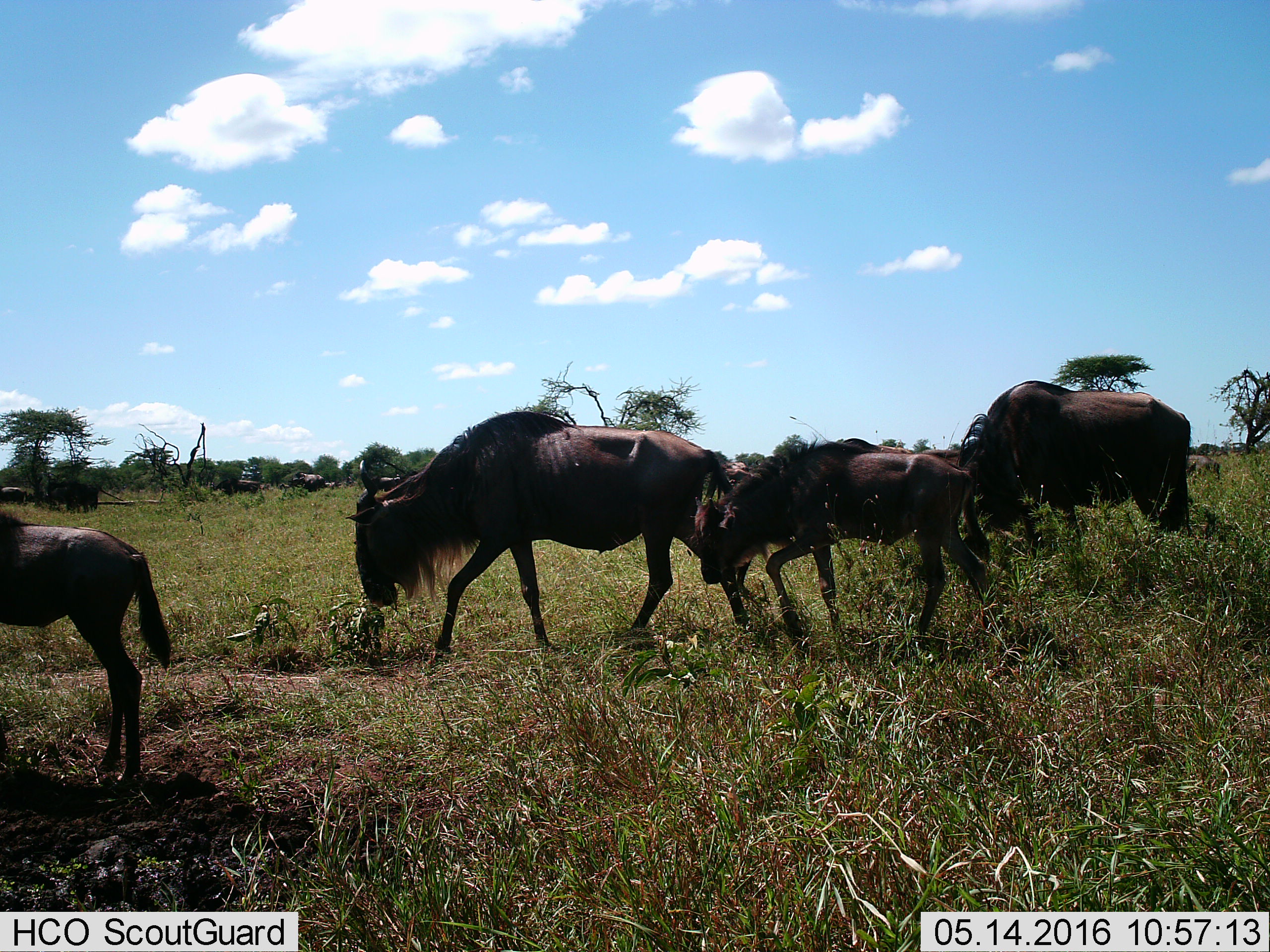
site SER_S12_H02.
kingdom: Animalia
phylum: Chordata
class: Mammalia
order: Artiodactyla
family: Bovidae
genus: Connochaetes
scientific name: Connochaetes taurinus taurinus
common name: blue wildebeest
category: wildebeestblue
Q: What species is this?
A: Wildebeestblue (blue wildebeest) (Connochaetes taurinus taurinus).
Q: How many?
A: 11-50.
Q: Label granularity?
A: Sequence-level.